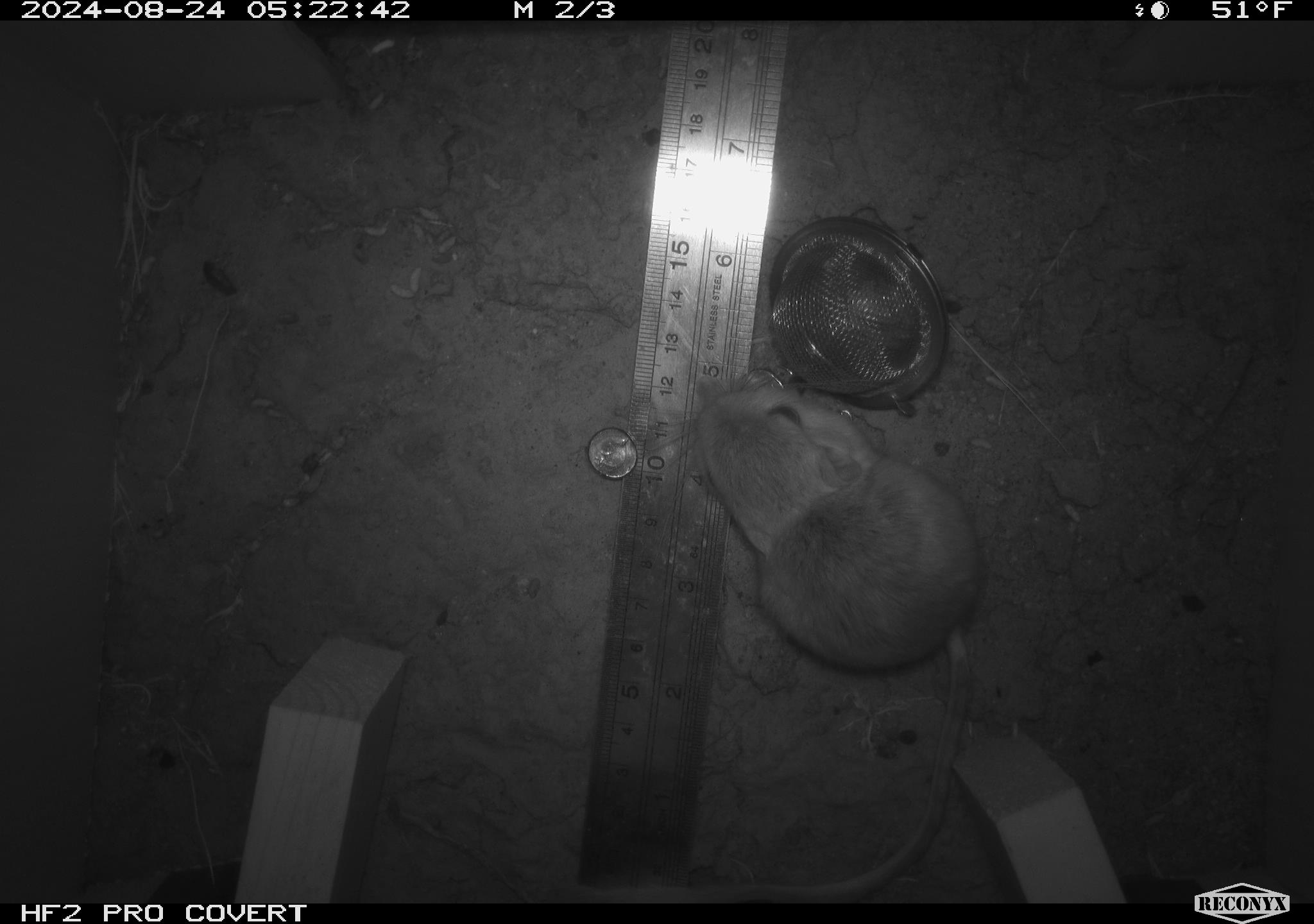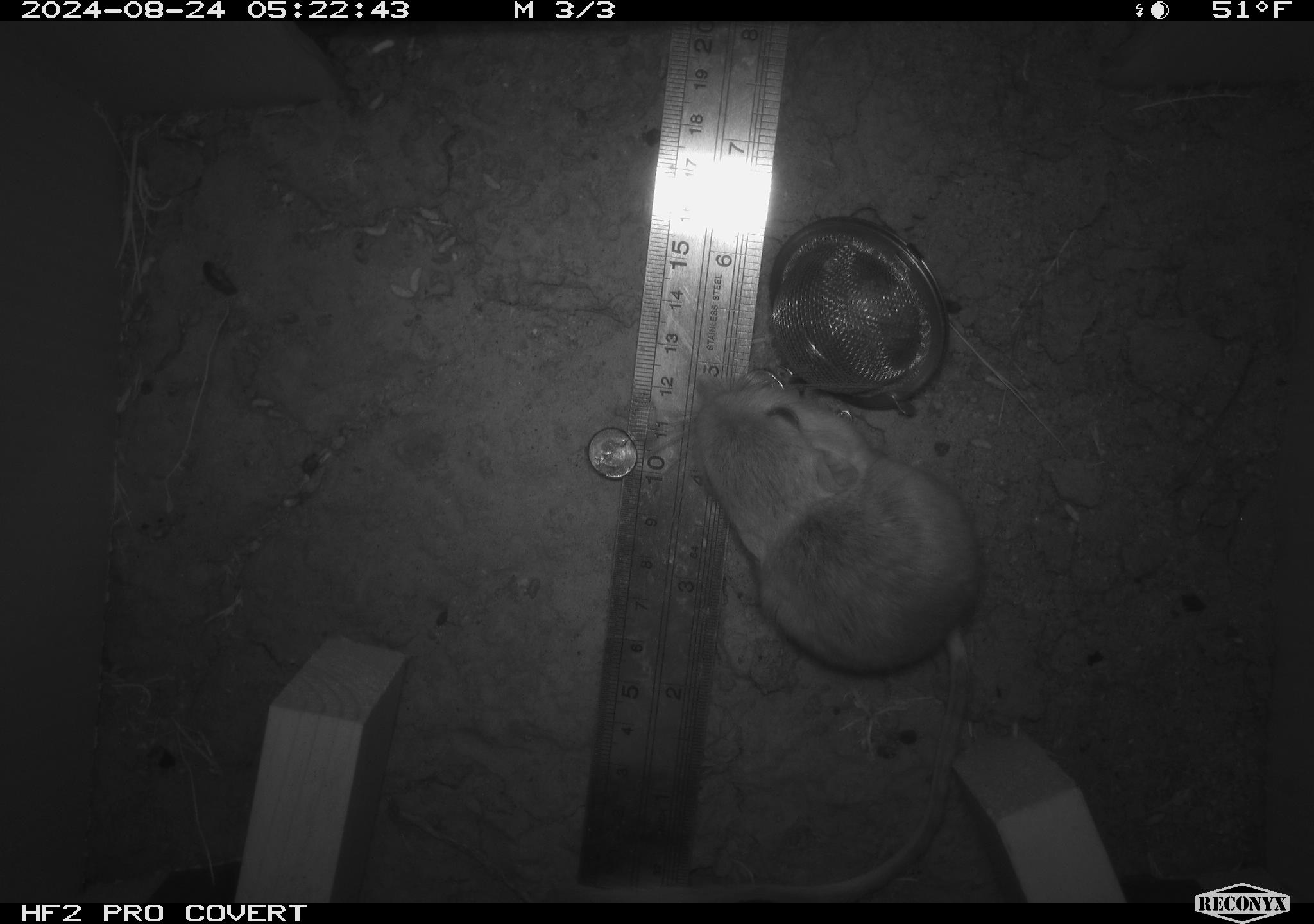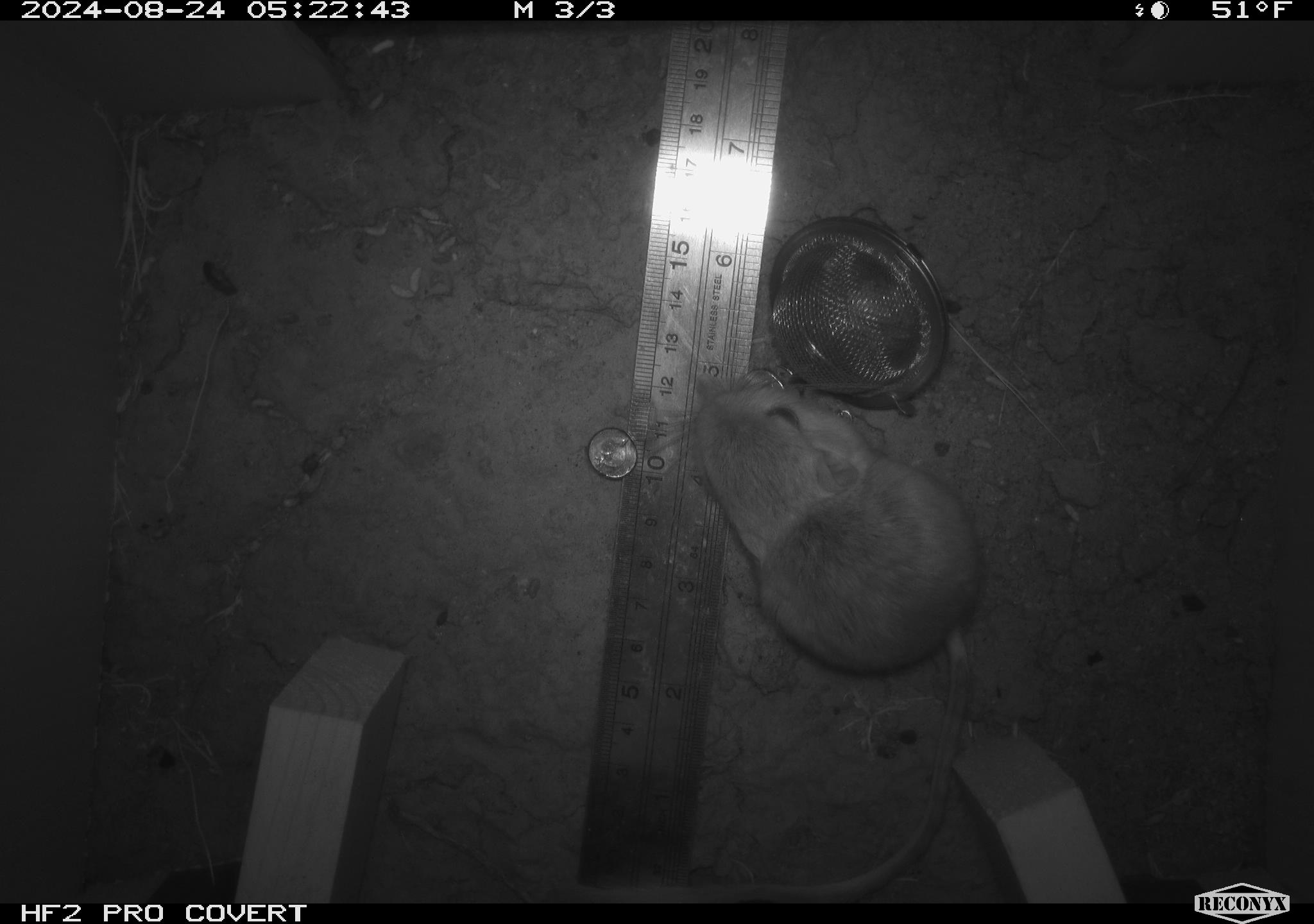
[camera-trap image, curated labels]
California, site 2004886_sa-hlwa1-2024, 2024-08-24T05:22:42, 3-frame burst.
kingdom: Animalia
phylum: Chordata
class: Mammalia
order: Rodentia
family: Heteromyidae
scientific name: Heteromyidae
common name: kangaroo rats and pocket mice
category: heteromyidae family